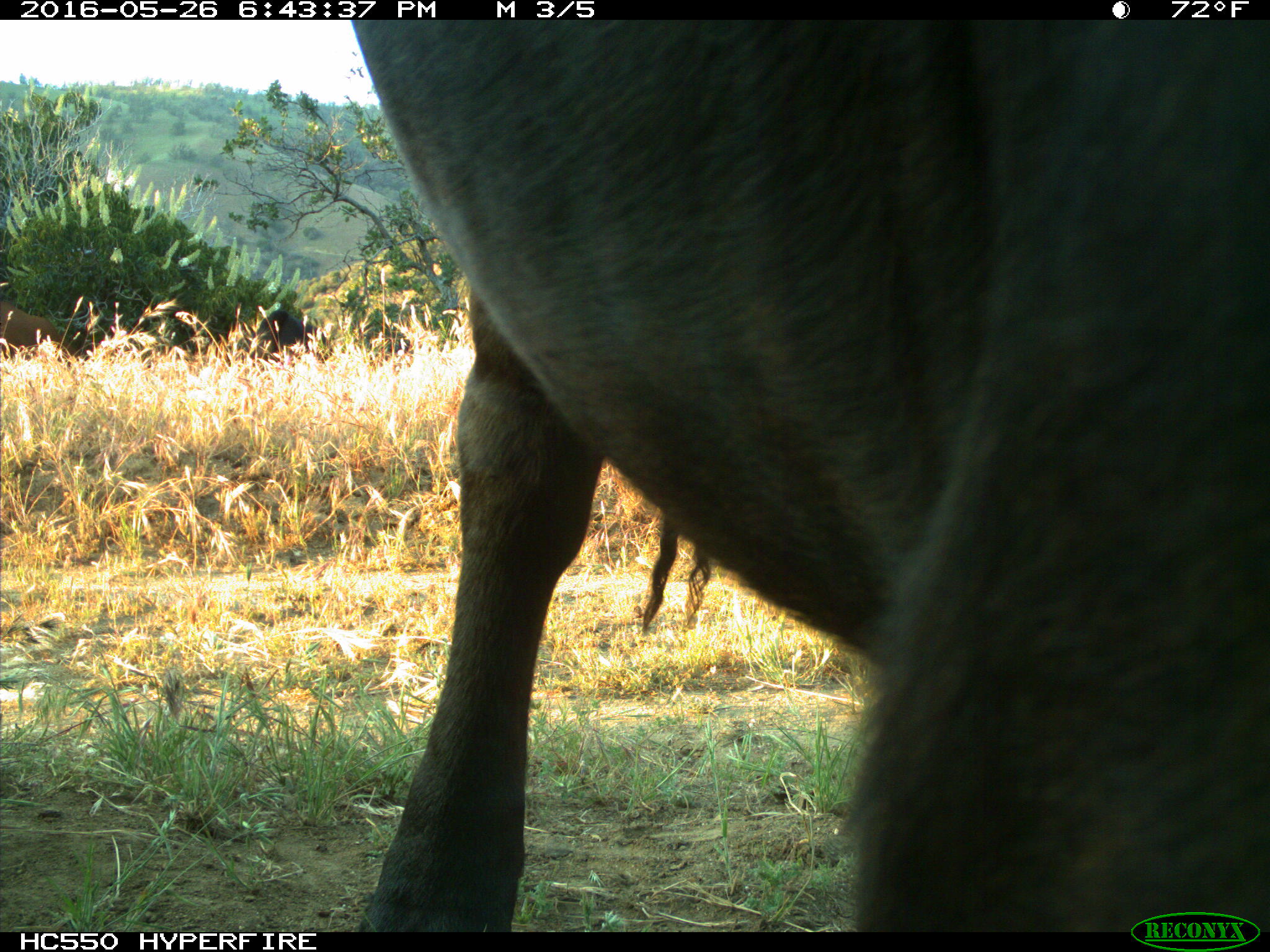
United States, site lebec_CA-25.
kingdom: Animalia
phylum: Chordata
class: Mammalia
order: Artiodactyla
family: Bovidae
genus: Bos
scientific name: Bos taurus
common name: domestic cow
Bos taurus (domestic cow).